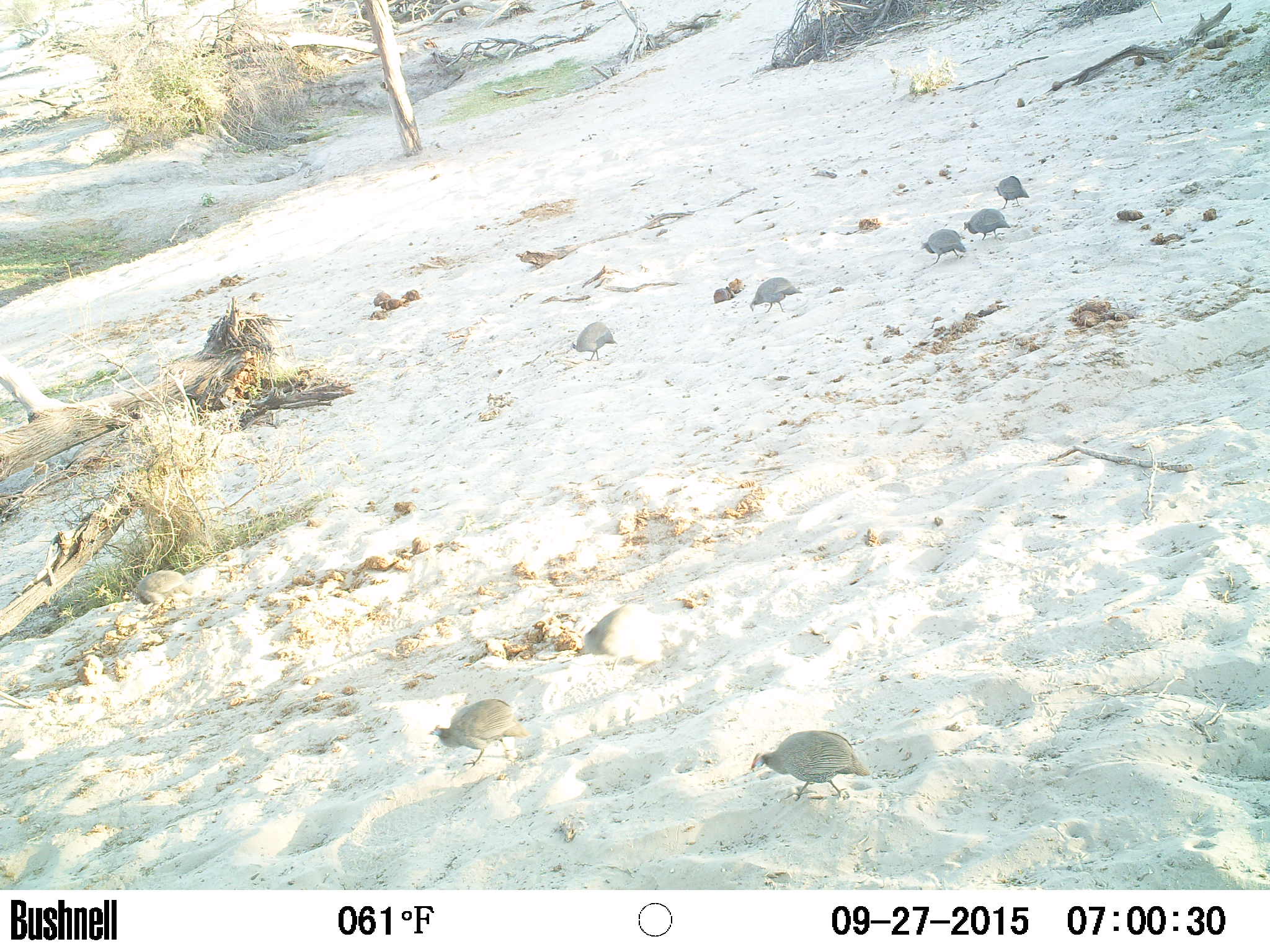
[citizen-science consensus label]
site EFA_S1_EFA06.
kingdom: Animalia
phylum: Chordata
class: Aves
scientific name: Aves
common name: bird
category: birdother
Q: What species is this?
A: Birdother (bird) (Aves).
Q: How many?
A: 7.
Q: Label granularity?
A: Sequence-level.